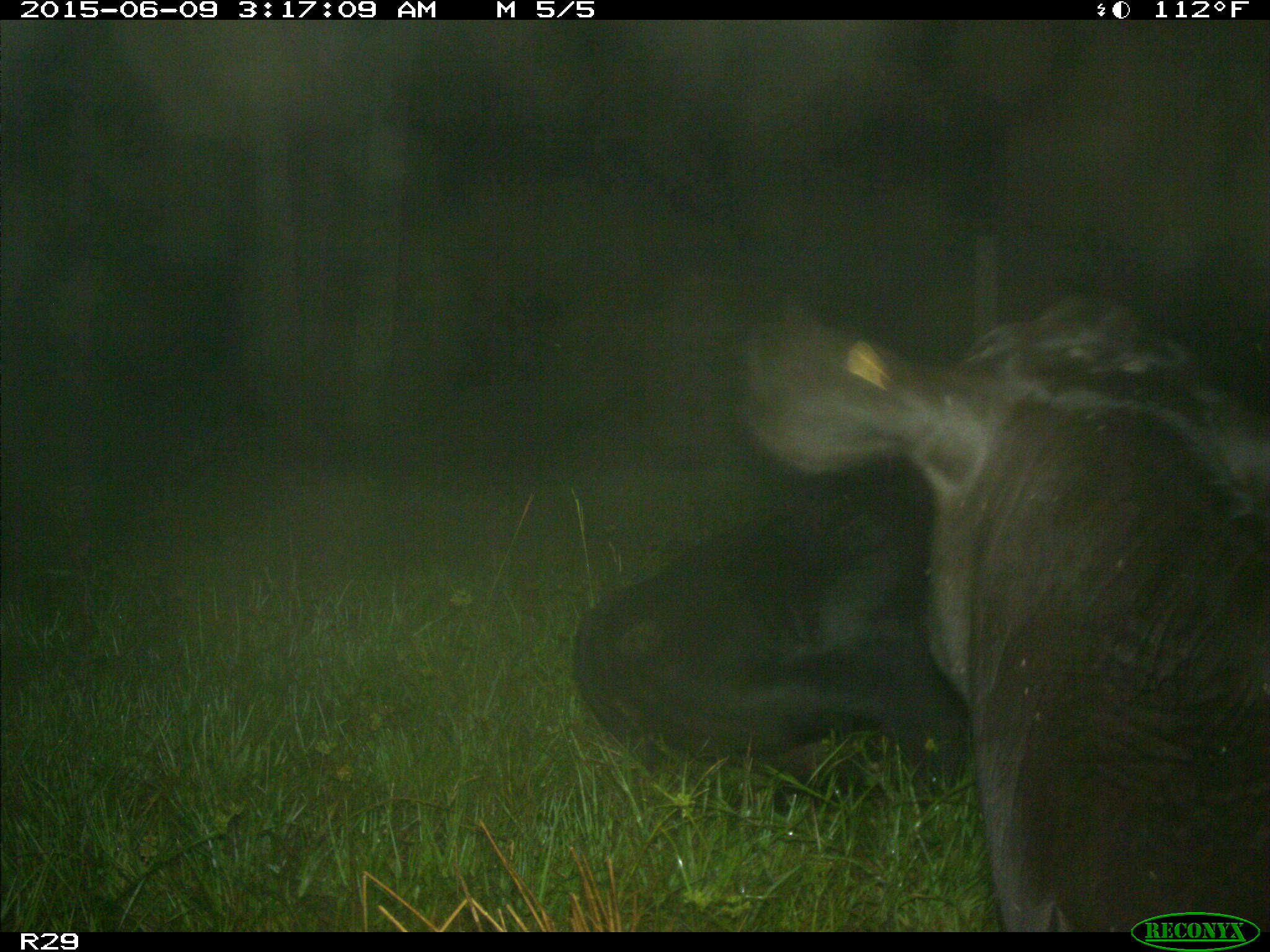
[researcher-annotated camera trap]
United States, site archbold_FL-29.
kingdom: Animalia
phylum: Chordata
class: Mammalia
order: Artiodactyla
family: Bovidae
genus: Bos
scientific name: Bos taurus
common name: domestic cow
Bos taurus (domestic cow).